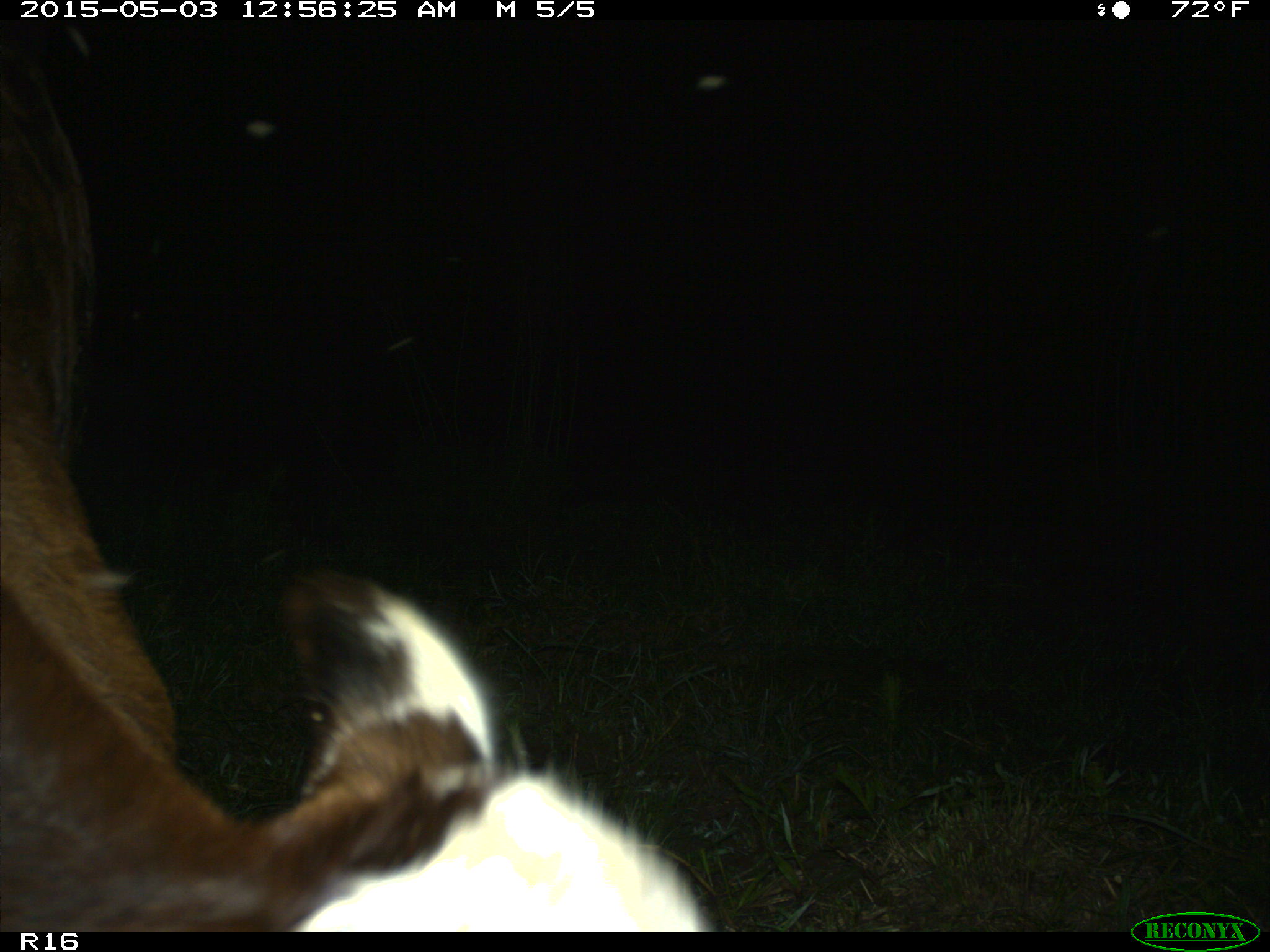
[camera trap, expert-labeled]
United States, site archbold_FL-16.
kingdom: Animalia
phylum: Chordata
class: Mammalia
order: Artiodactyla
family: Bovidae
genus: Bos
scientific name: Bos taurus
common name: domestic cow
Bos taurus (domestic cow).